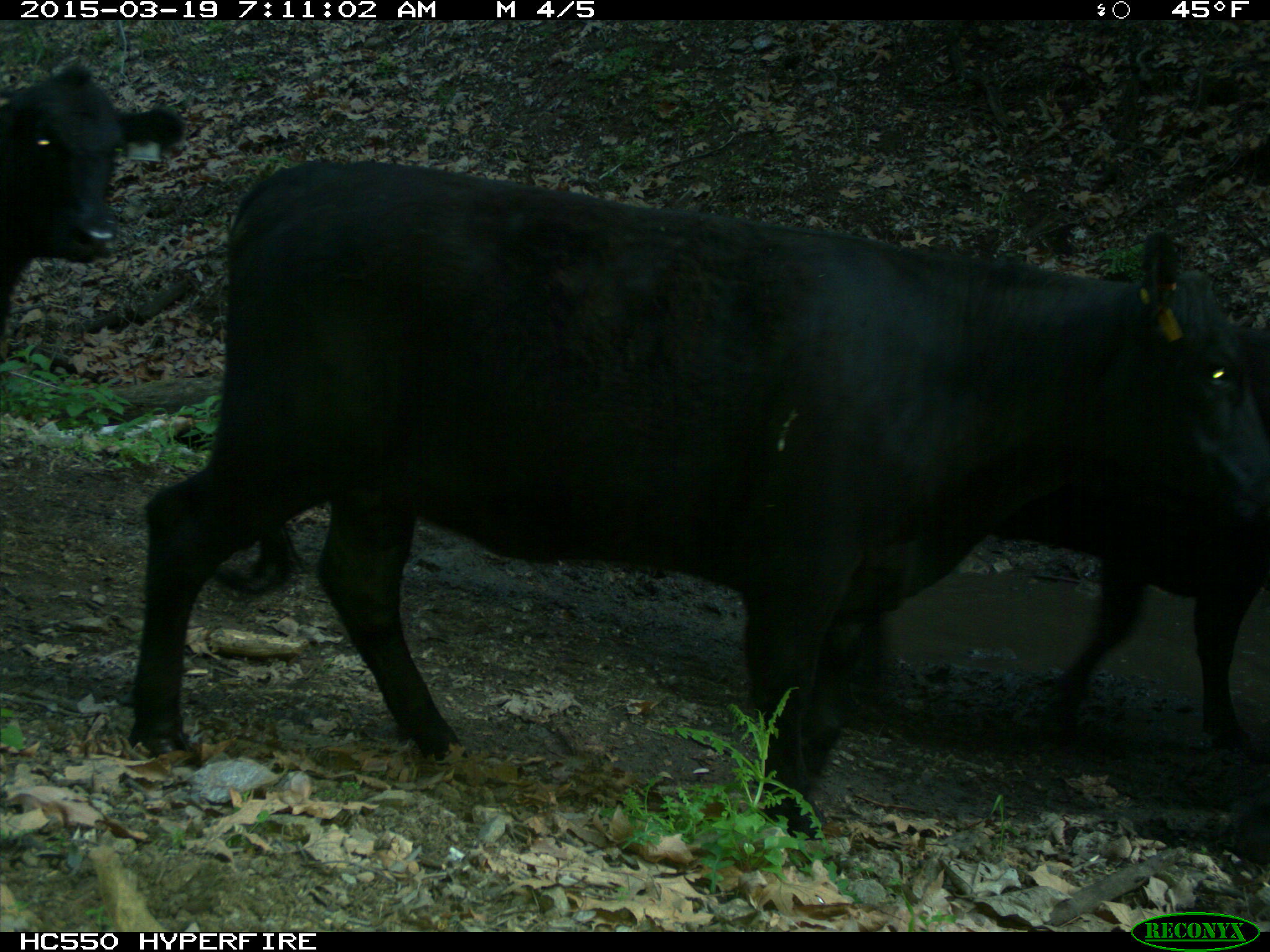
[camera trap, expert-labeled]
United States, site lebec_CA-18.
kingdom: Animalia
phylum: Chordata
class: Mammalia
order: Artiodactyla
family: Bovidae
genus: Bos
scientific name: Bos taurus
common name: domestic cow